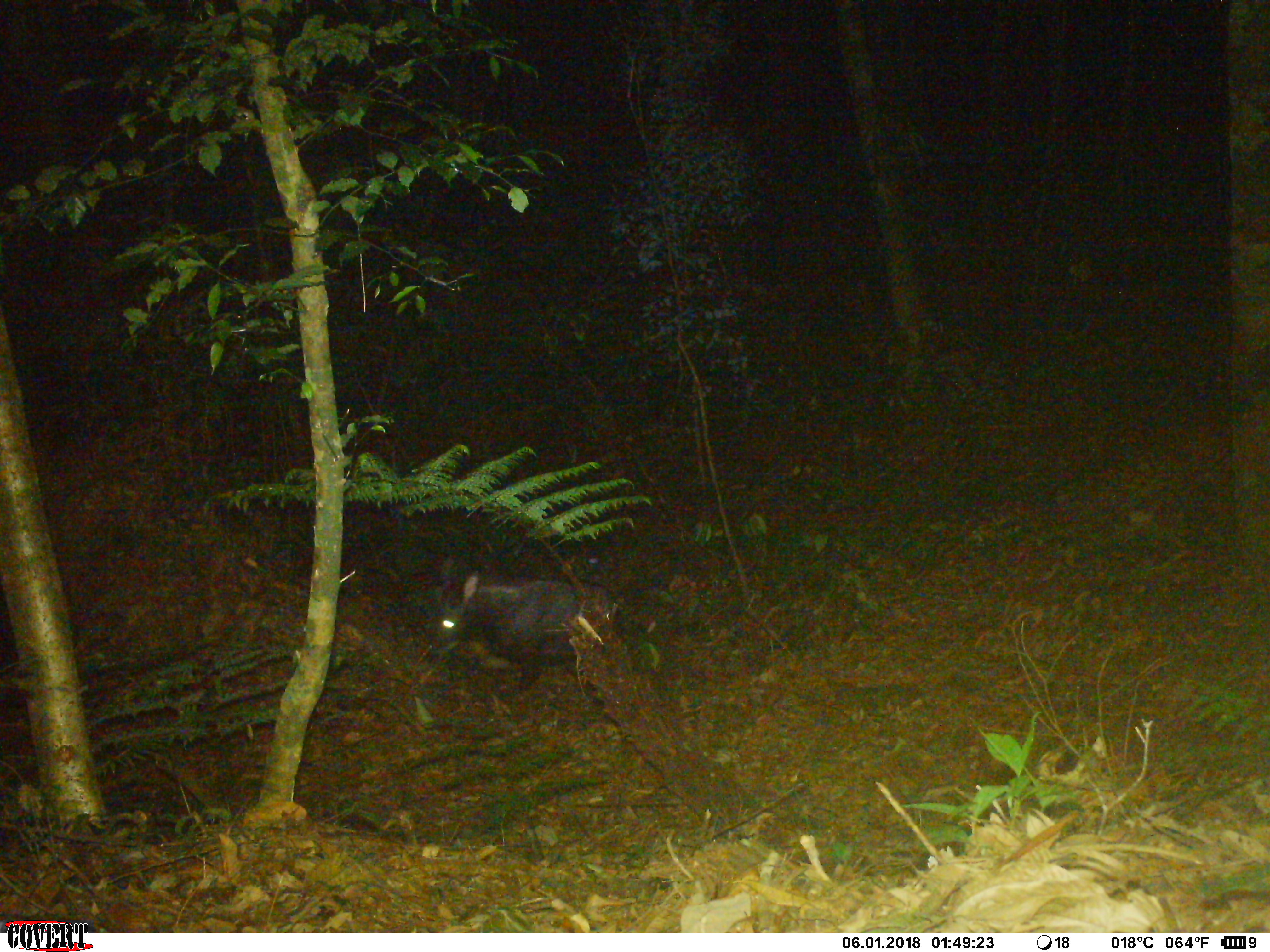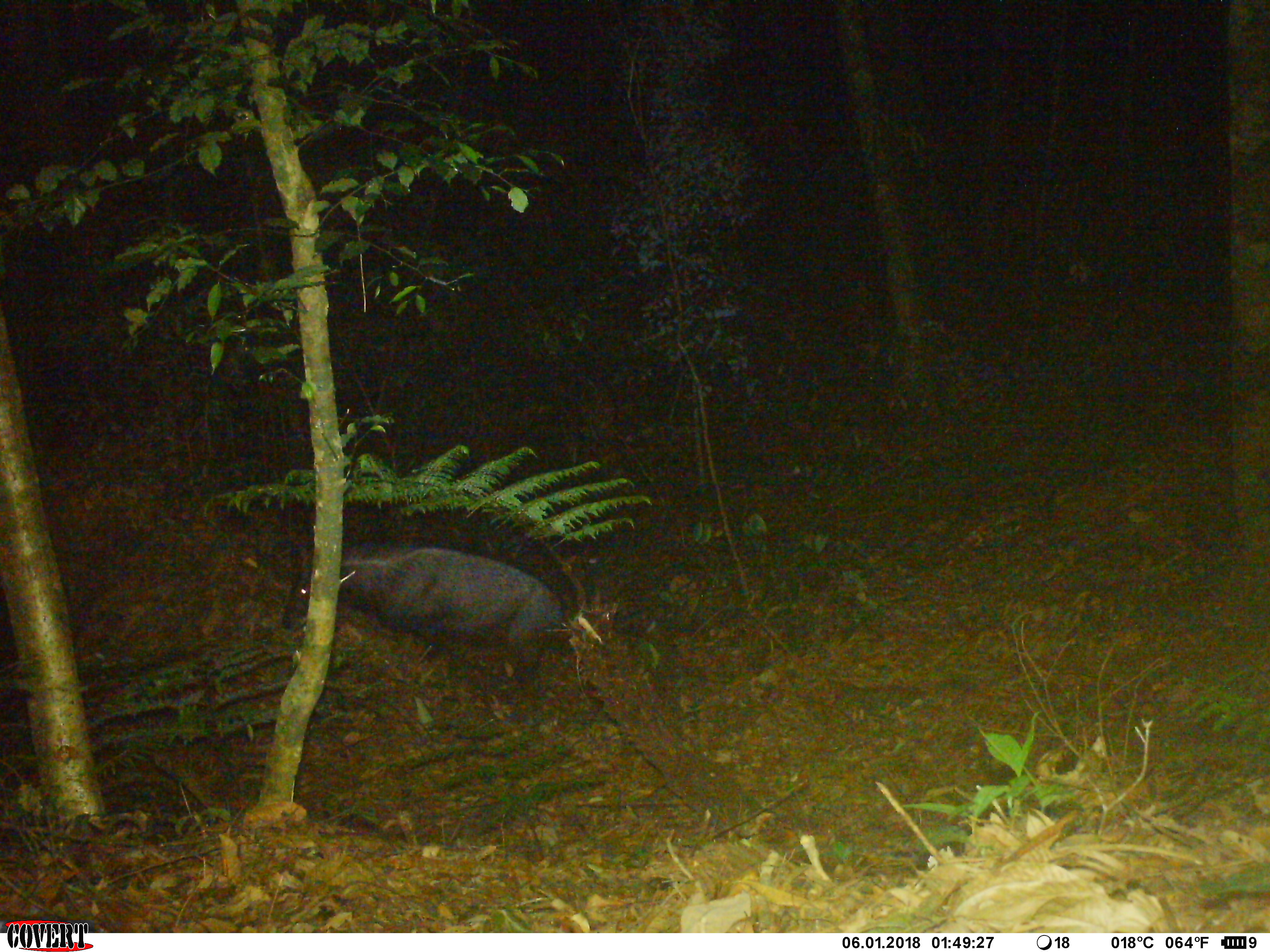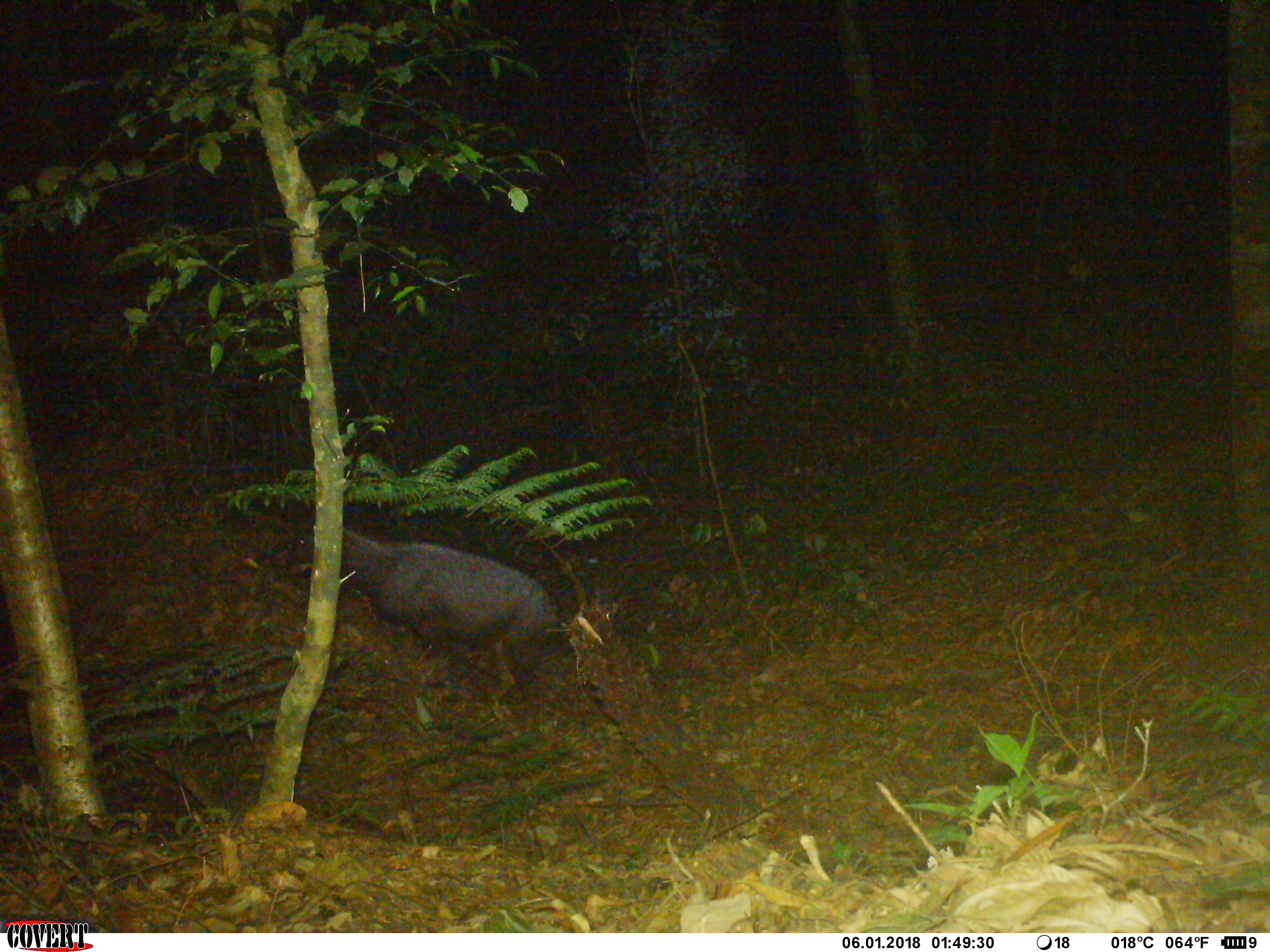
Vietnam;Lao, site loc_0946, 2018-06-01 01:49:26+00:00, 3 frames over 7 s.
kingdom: Animalia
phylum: Chordata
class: Mammalia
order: Artiodactyla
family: Bovidae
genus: Capricornis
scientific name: Capricornis sumatraensis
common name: chinese serow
Chinese serow (Capricornis sumatraensis). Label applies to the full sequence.